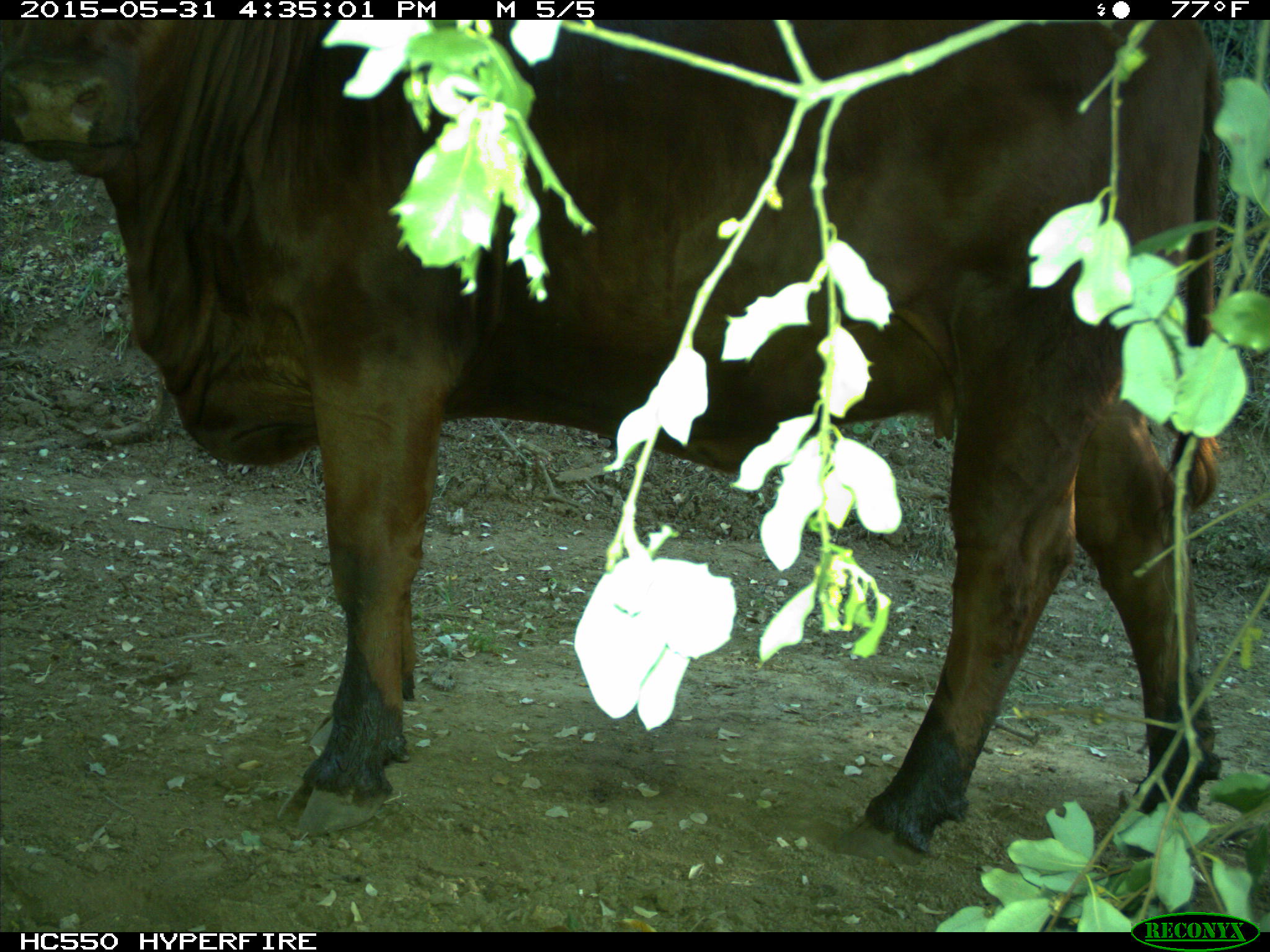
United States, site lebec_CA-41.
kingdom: Animalia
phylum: Chordata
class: Mammalia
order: Artiodactyla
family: Bovidae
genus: Bos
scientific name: Bos taurus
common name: domestic cow